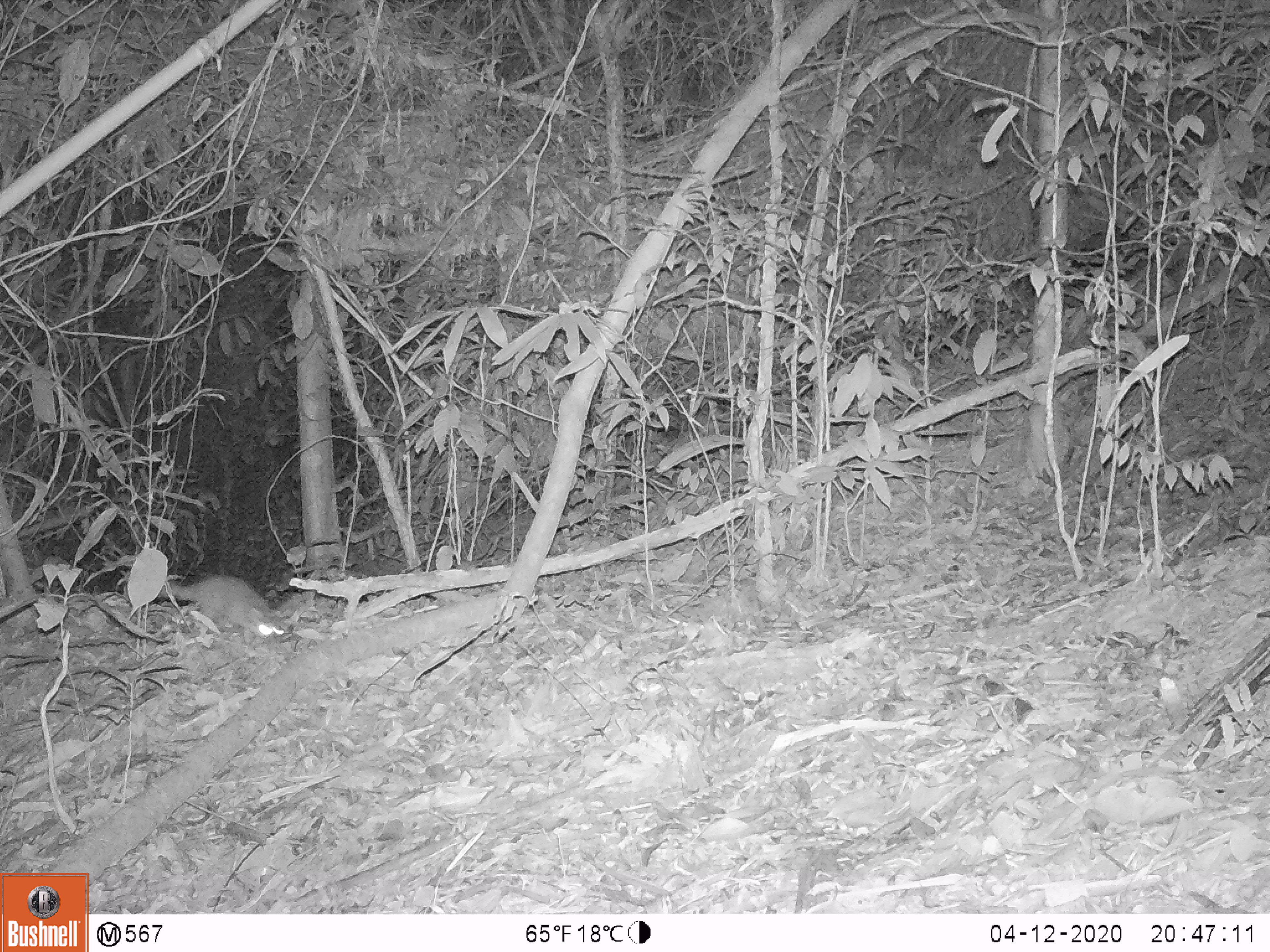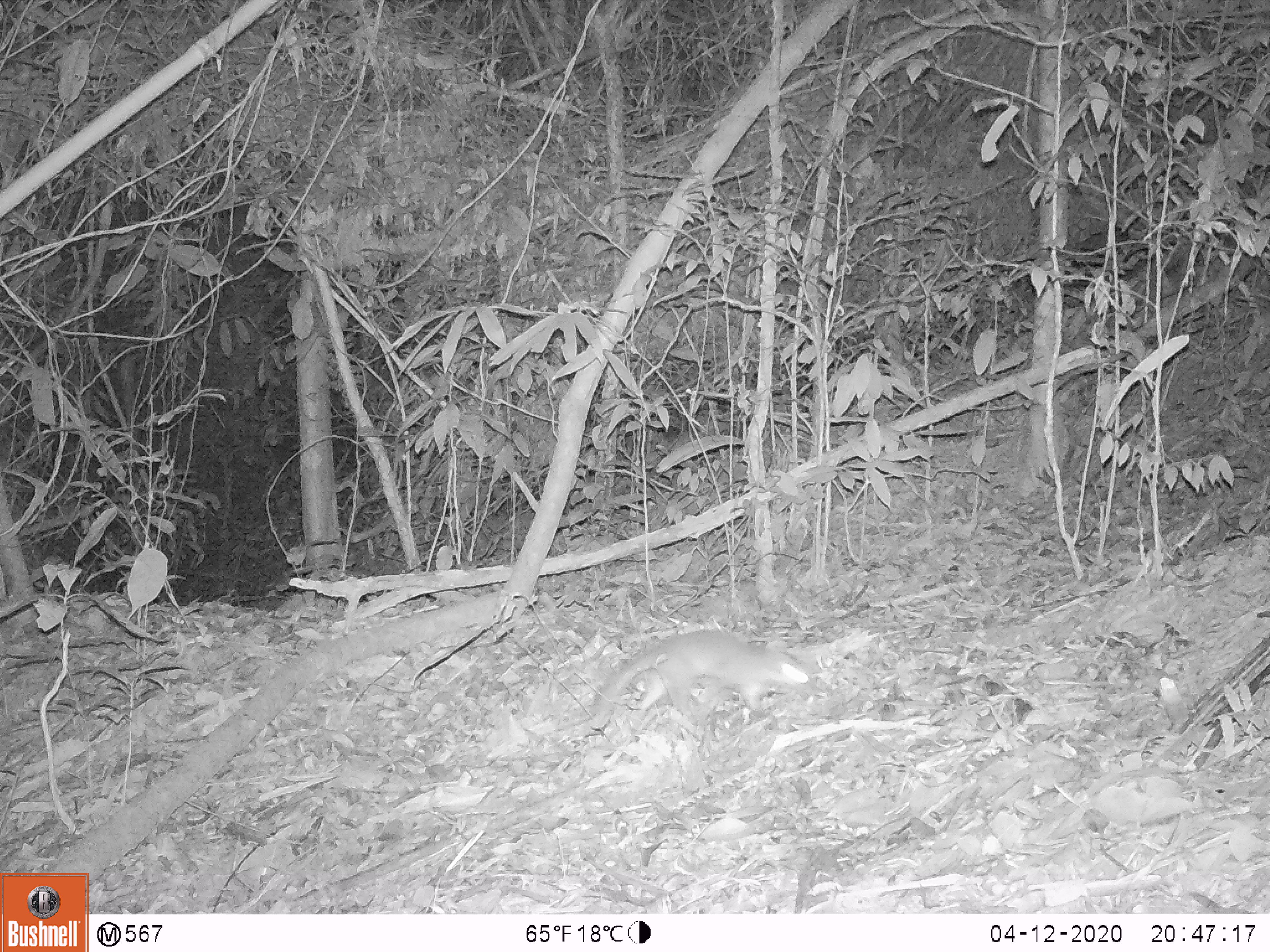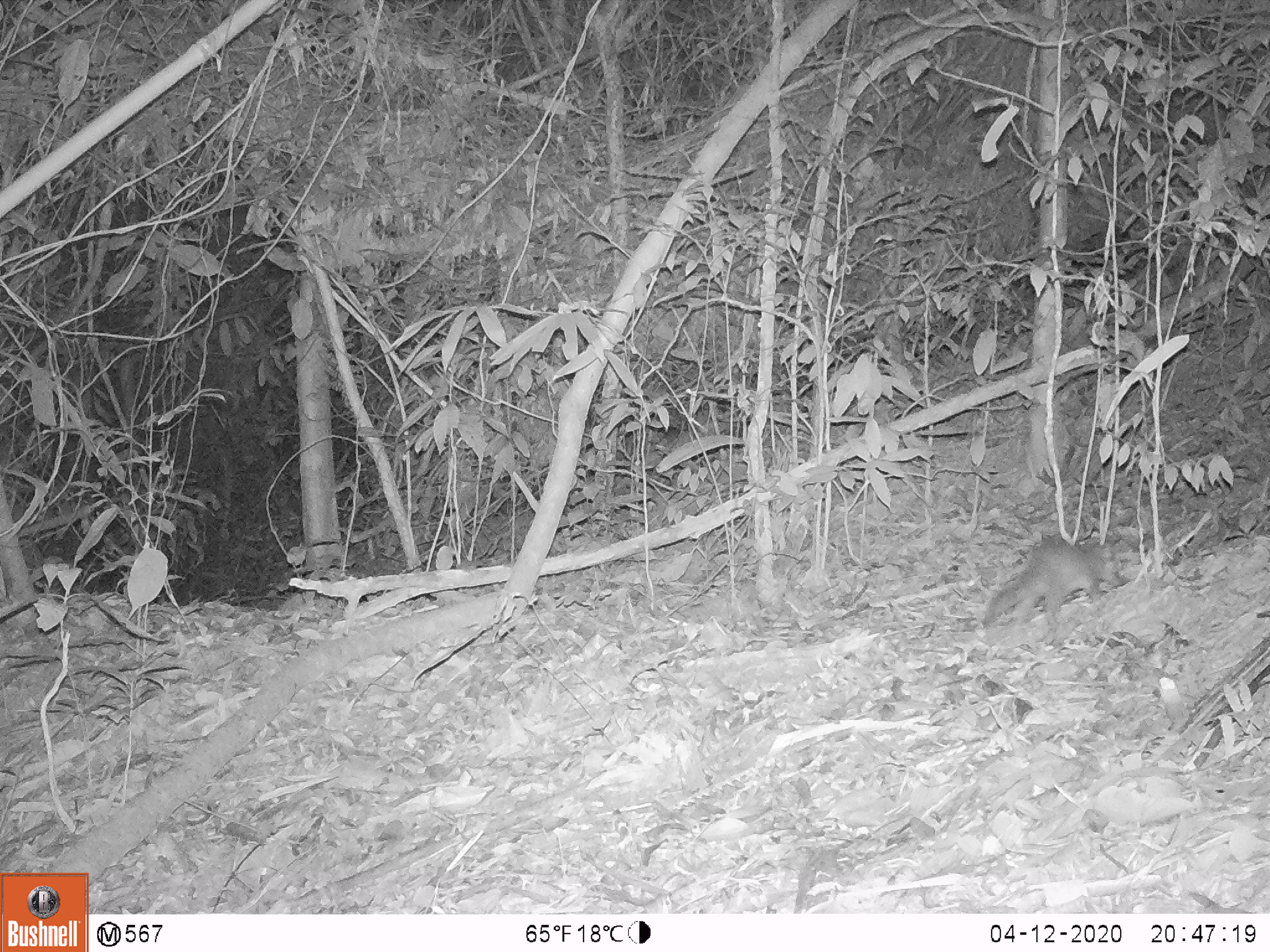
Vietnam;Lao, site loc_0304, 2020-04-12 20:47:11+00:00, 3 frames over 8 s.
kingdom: Animalia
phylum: Chordata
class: Mammalia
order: Carnivora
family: Mustelidae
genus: Melogale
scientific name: Melogale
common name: ferret badger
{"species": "ferret badger (Melogale)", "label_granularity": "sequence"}